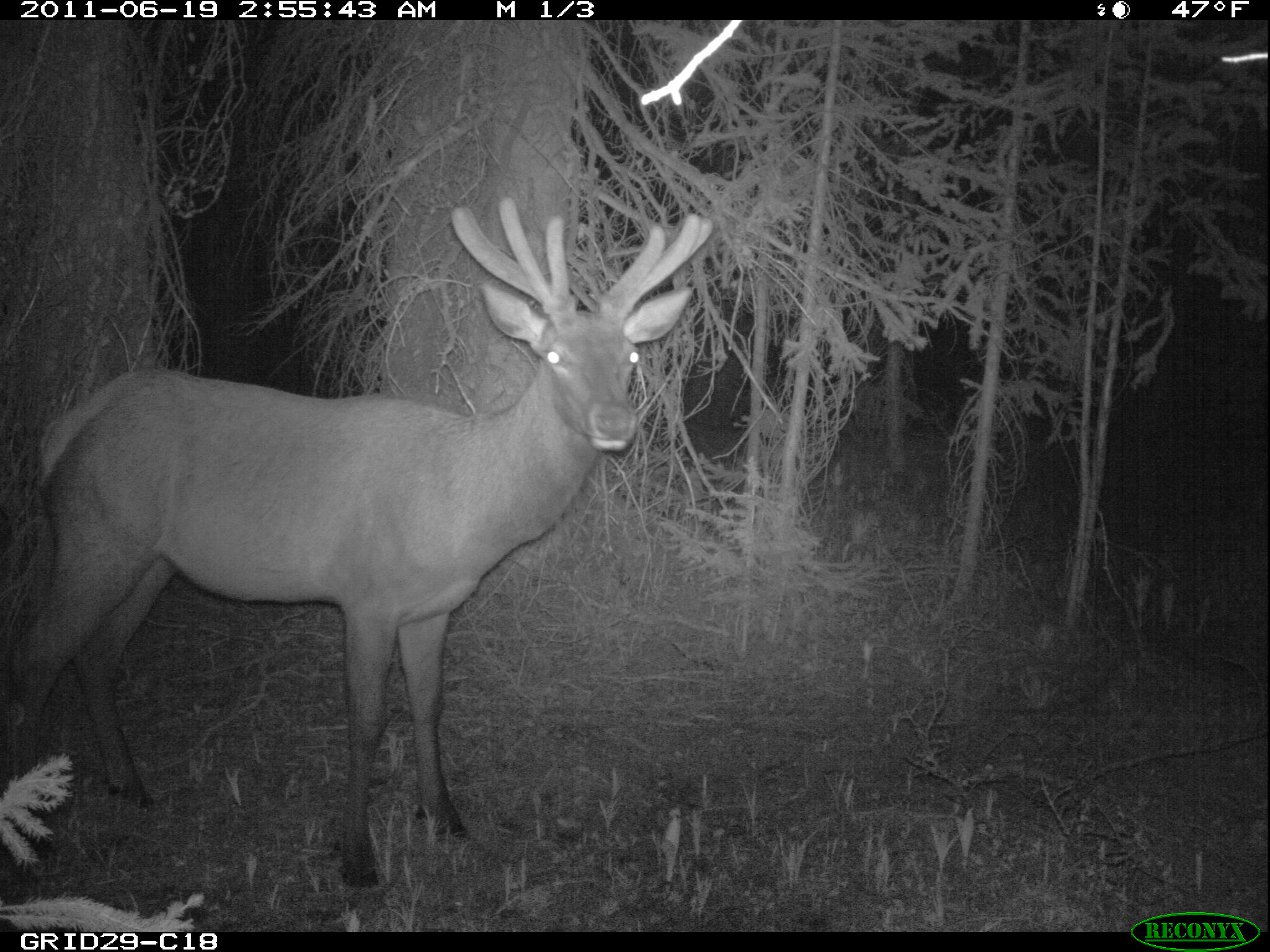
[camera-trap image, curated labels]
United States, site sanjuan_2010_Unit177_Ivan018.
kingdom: Animalia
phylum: Chordata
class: Mammalia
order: Artiodactyla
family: Cervidae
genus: Cervus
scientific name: Cervus elaphus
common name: red deer